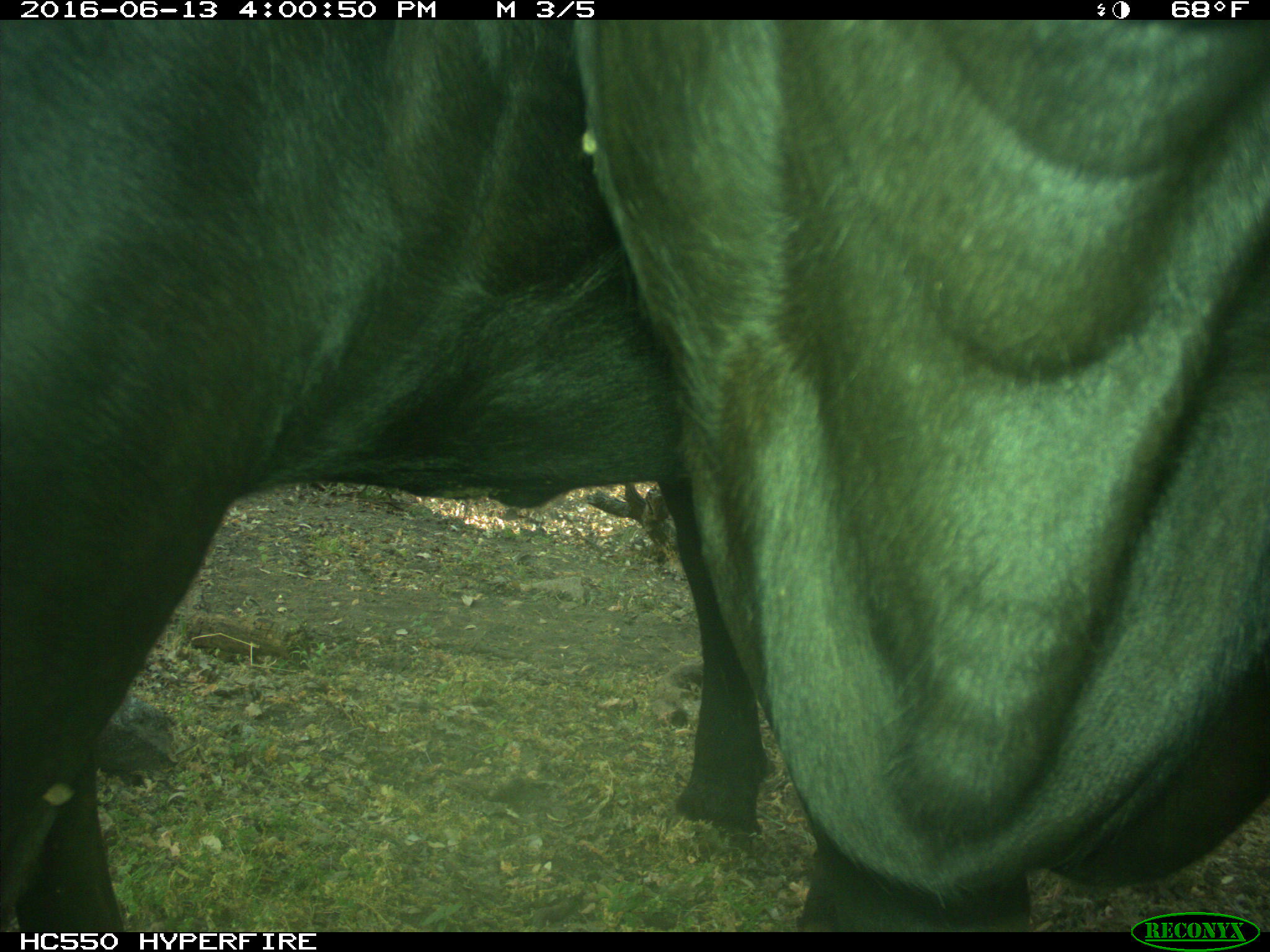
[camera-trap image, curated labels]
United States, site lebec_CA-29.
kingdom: Animalia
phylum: Chordata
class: Mammalia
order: Artiodactyla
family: Bovidae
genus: Bos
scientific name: Bos taurus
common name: domestic cow